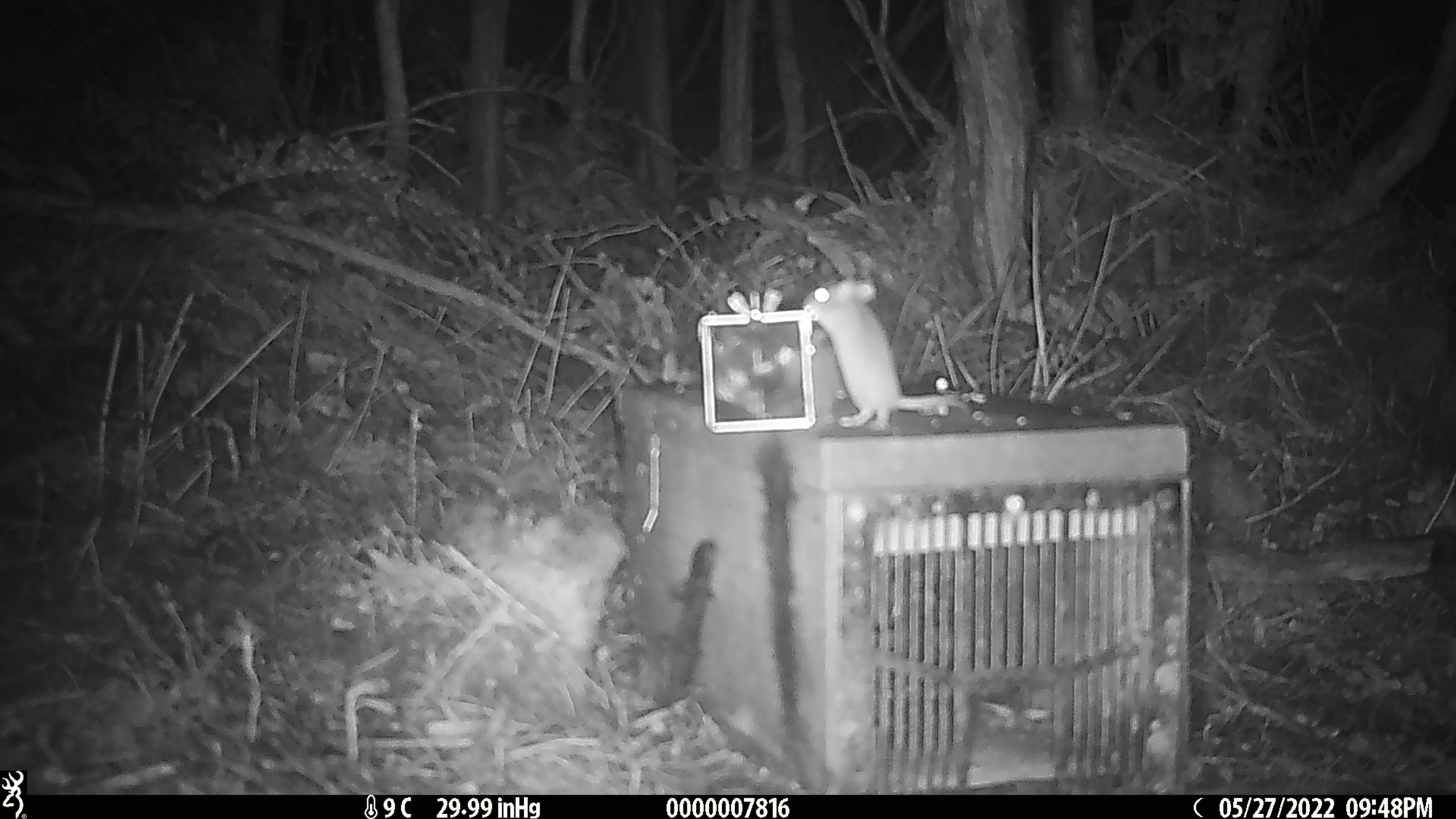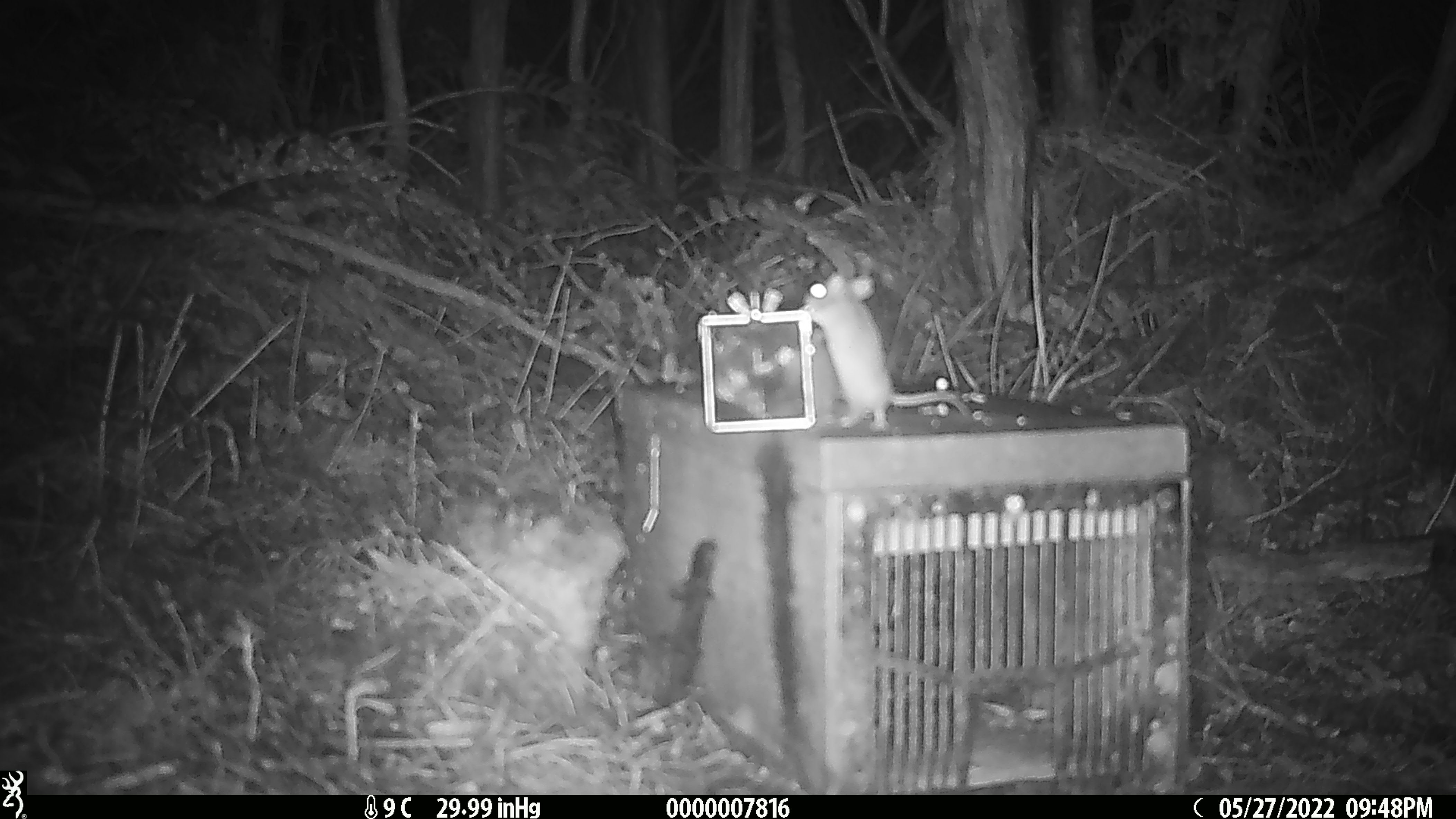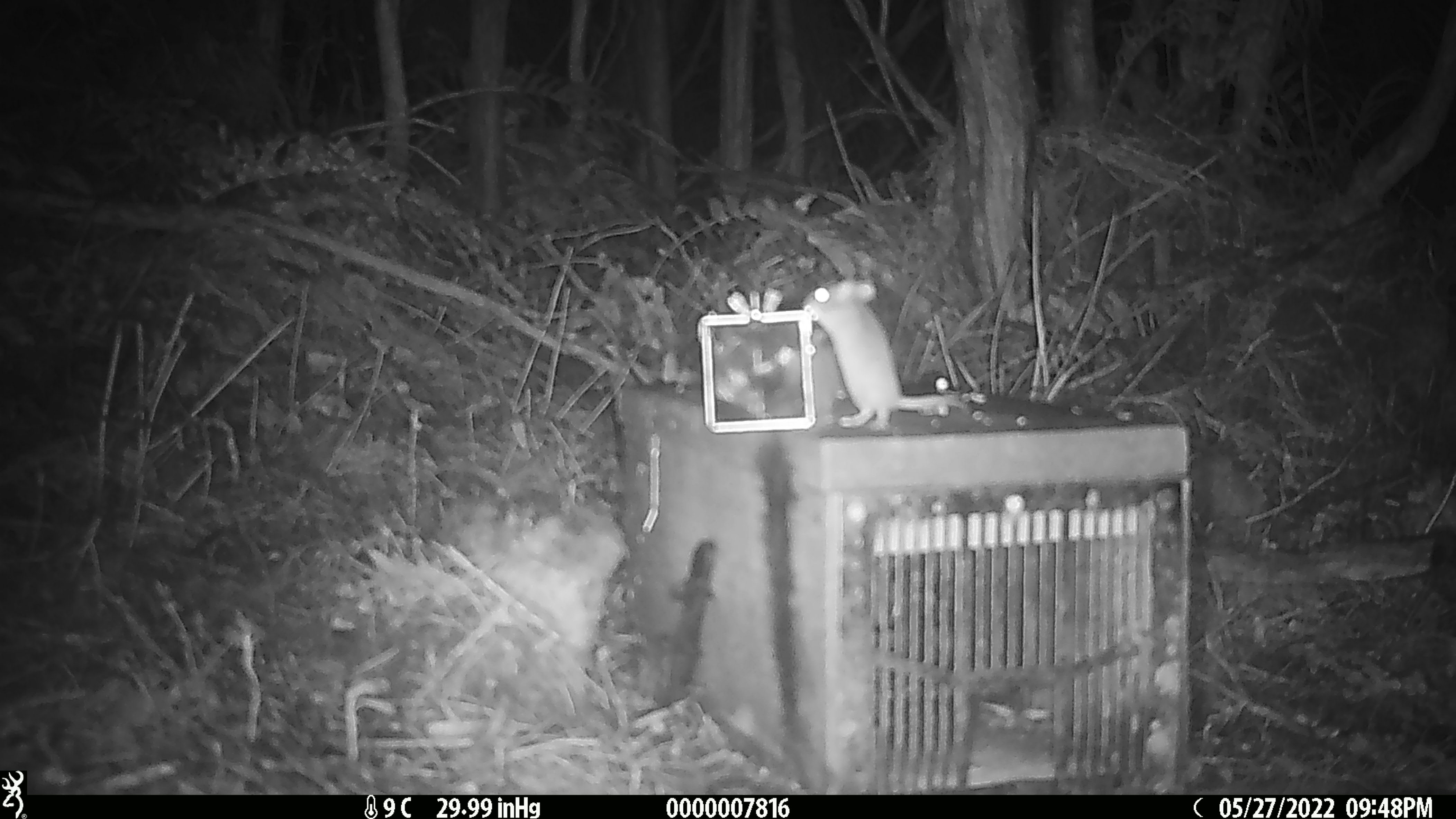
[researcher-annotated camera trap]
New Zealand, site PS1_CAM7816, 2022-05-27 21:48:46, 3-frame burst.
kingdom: Animalia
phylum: Chordata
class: Mammalia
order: Rodentia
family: Muridae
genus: Mus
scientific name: Mus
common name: mouse